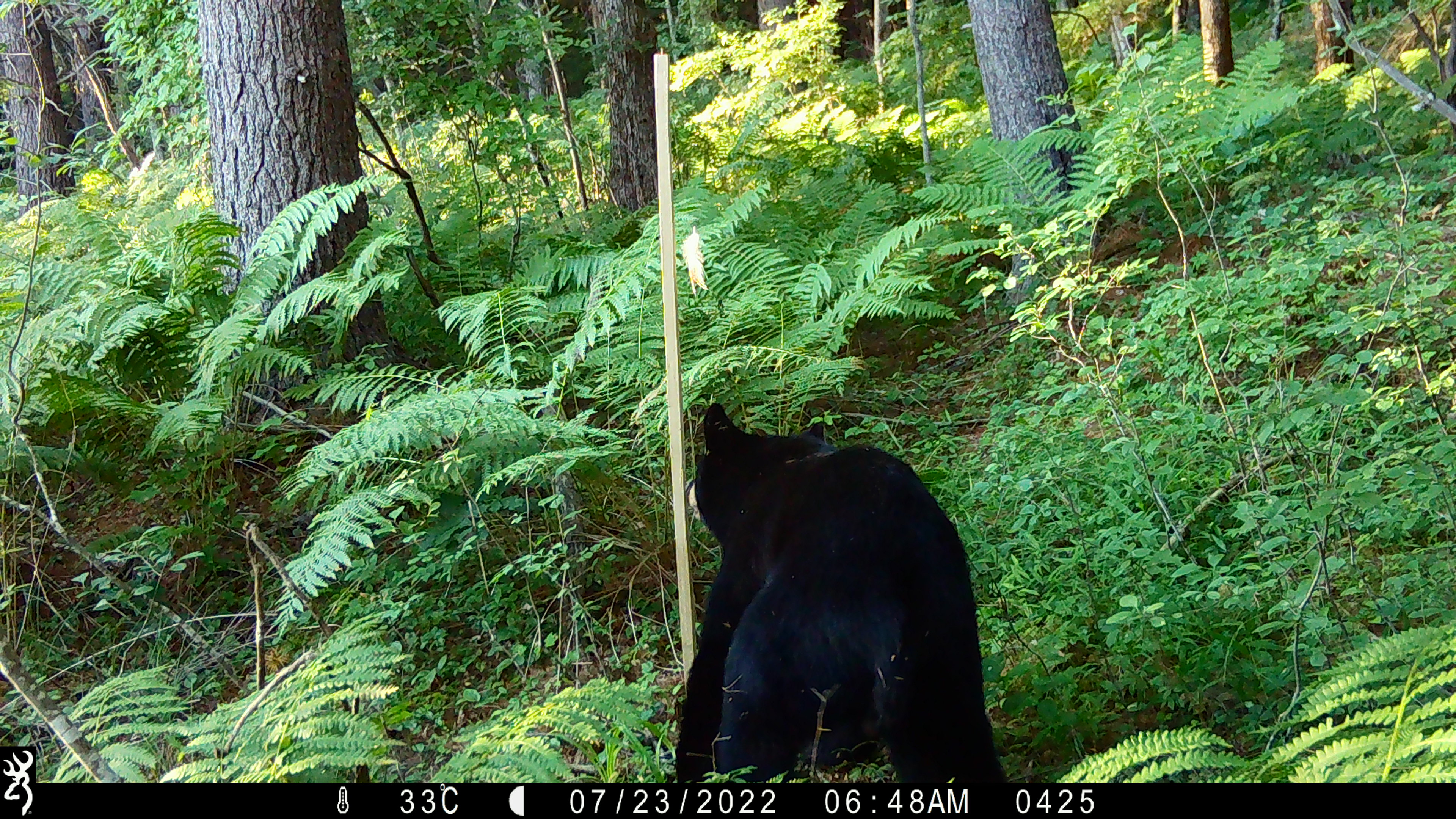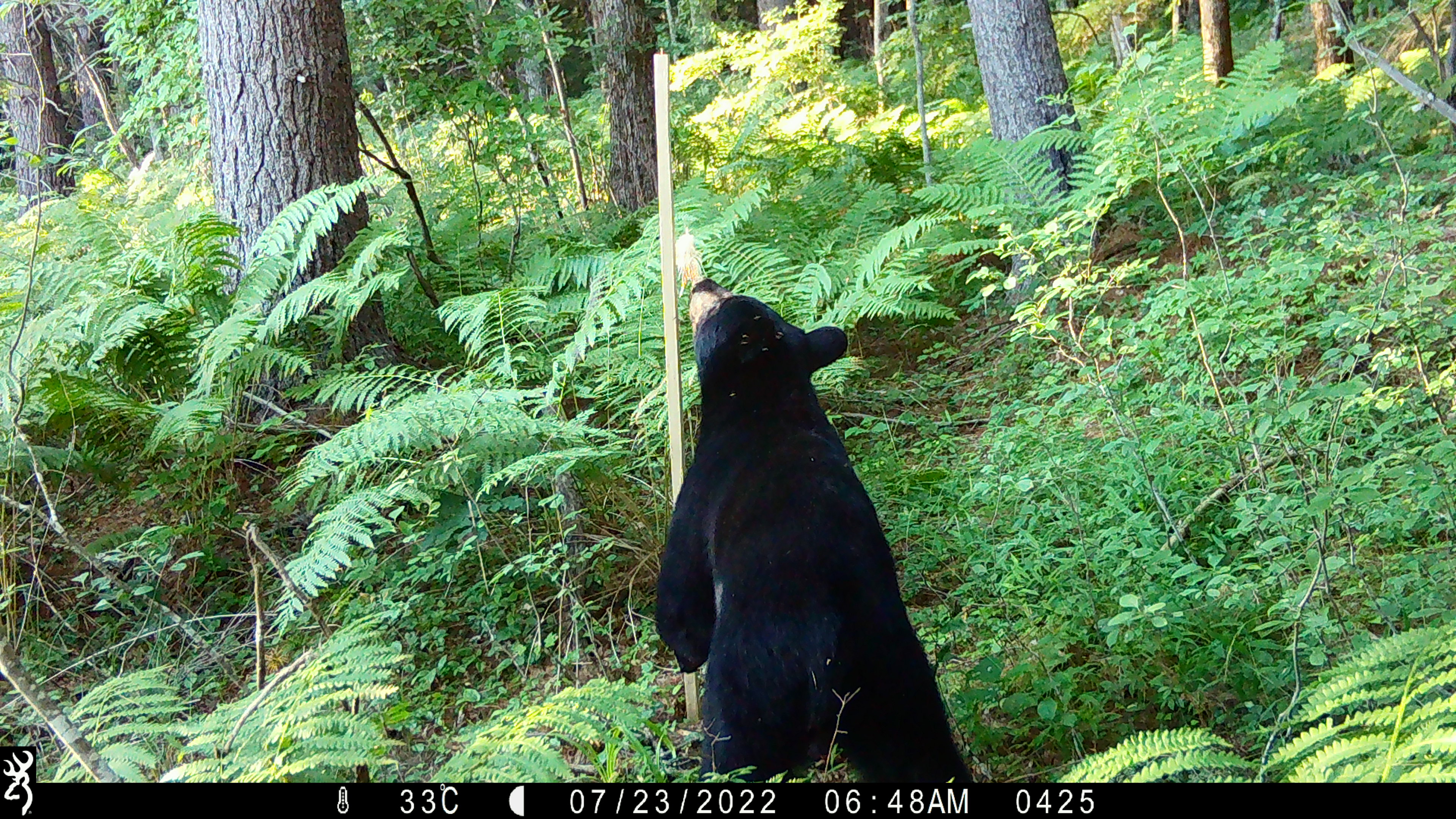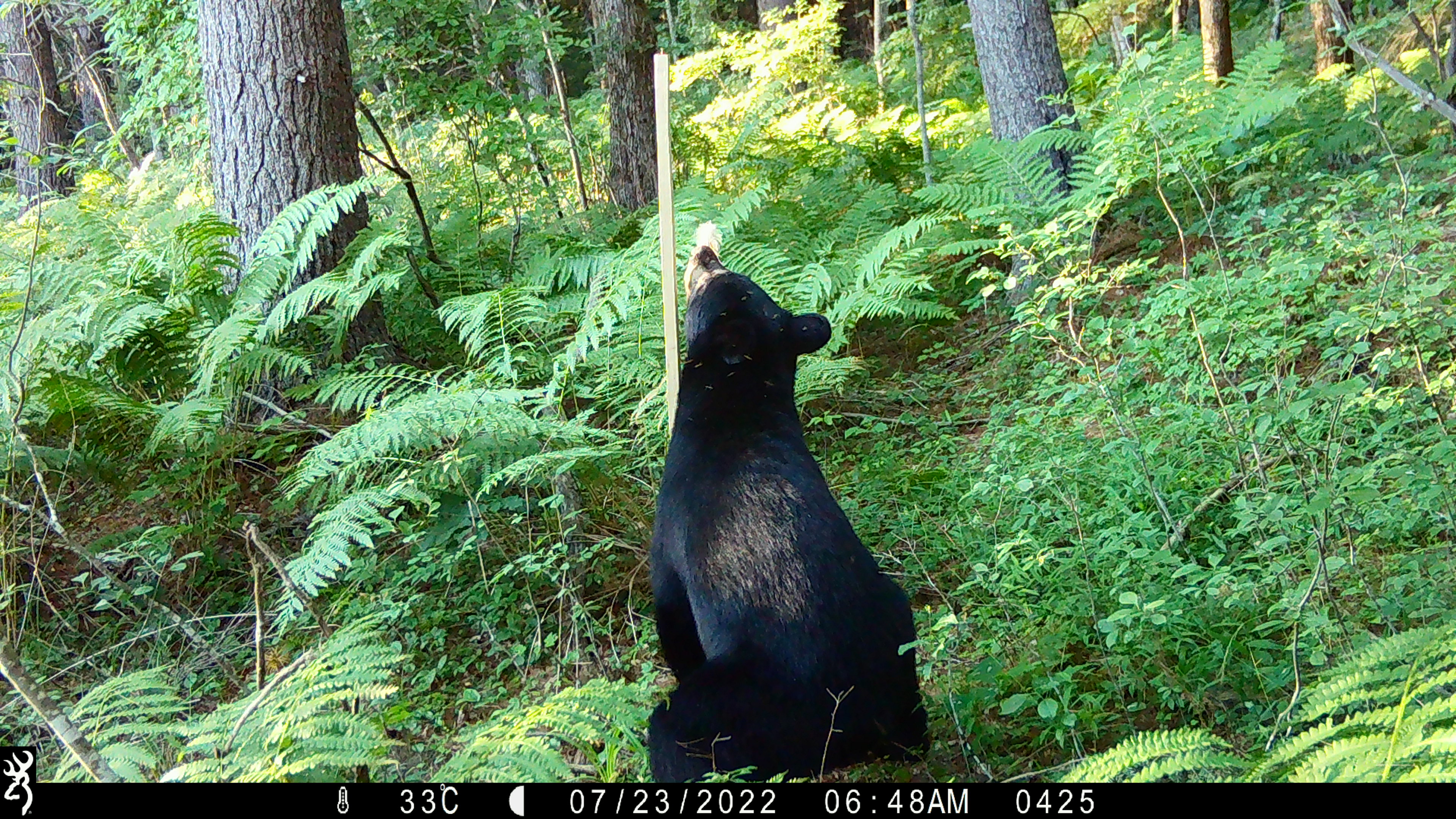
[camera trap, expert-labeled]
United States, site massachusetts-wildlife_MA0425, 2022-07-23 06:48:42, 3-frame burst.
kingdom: Animalia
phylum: Chordata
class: Mammalia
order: Carnivora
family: Ursidae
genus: Ursus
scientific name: Ursus americanus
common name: black bear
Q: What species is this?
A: Black bear (Ursus americanus).